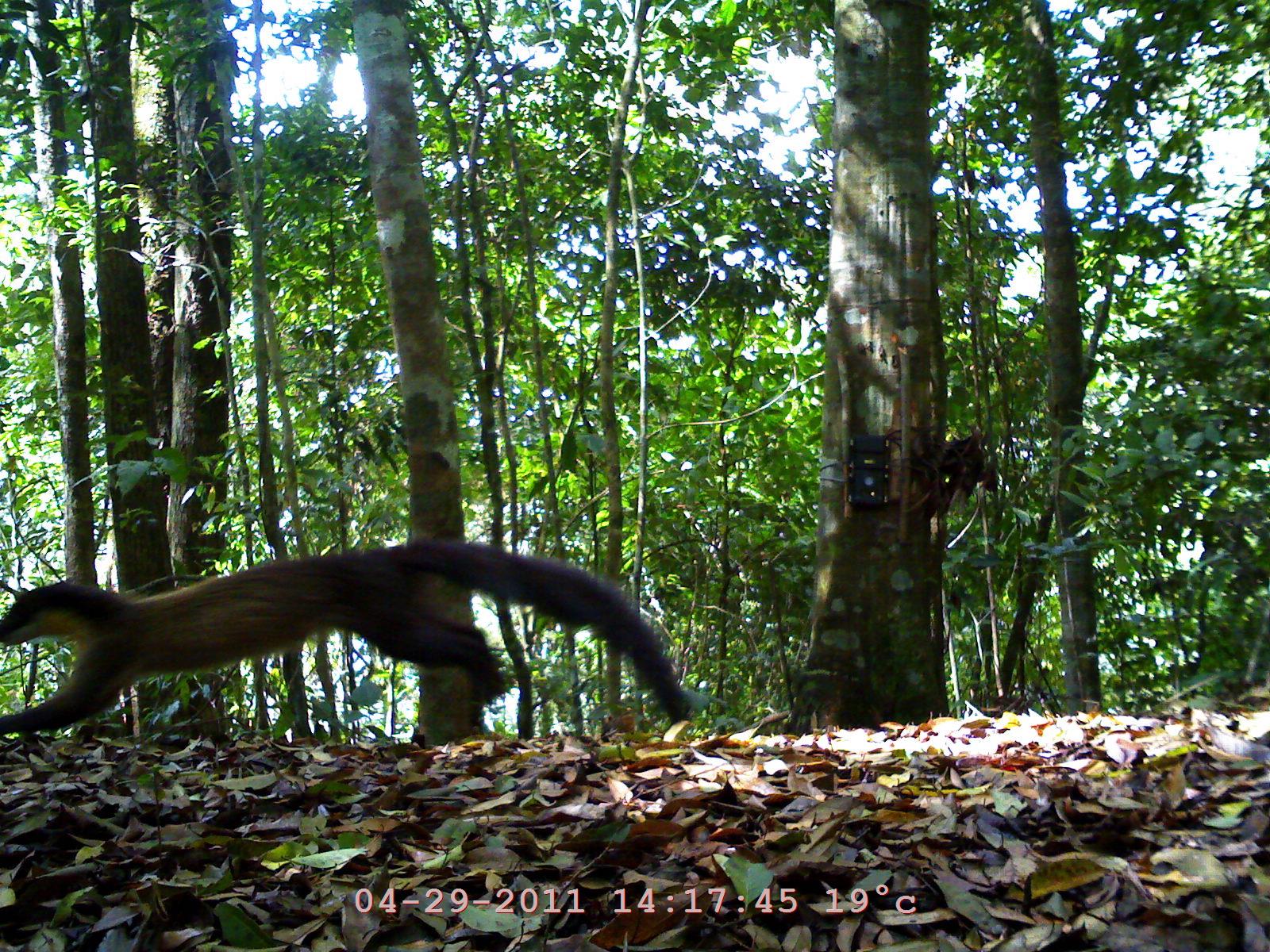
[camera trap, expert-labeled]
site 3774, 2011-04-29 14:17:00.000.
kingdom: Animalia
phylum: Chordata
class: Mammalia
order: Carnivora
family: Mustelidae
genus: Martes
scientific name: Martes flavigula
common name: yellow-throated marten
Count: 1.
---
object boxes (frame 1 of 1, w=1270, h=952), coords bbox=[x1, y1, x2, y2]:
martes flavigula: bbox=[0, 533, 707, 734]